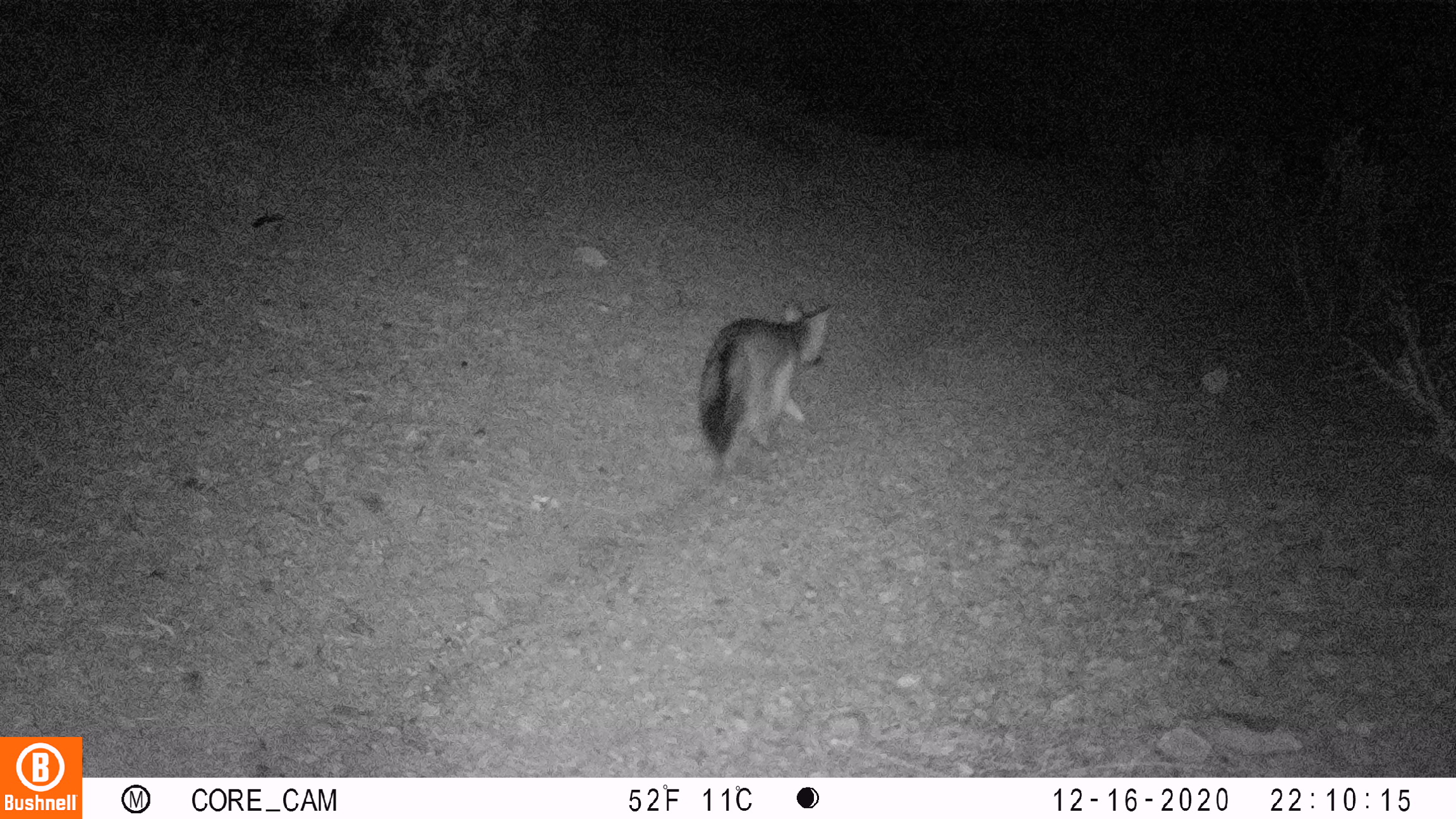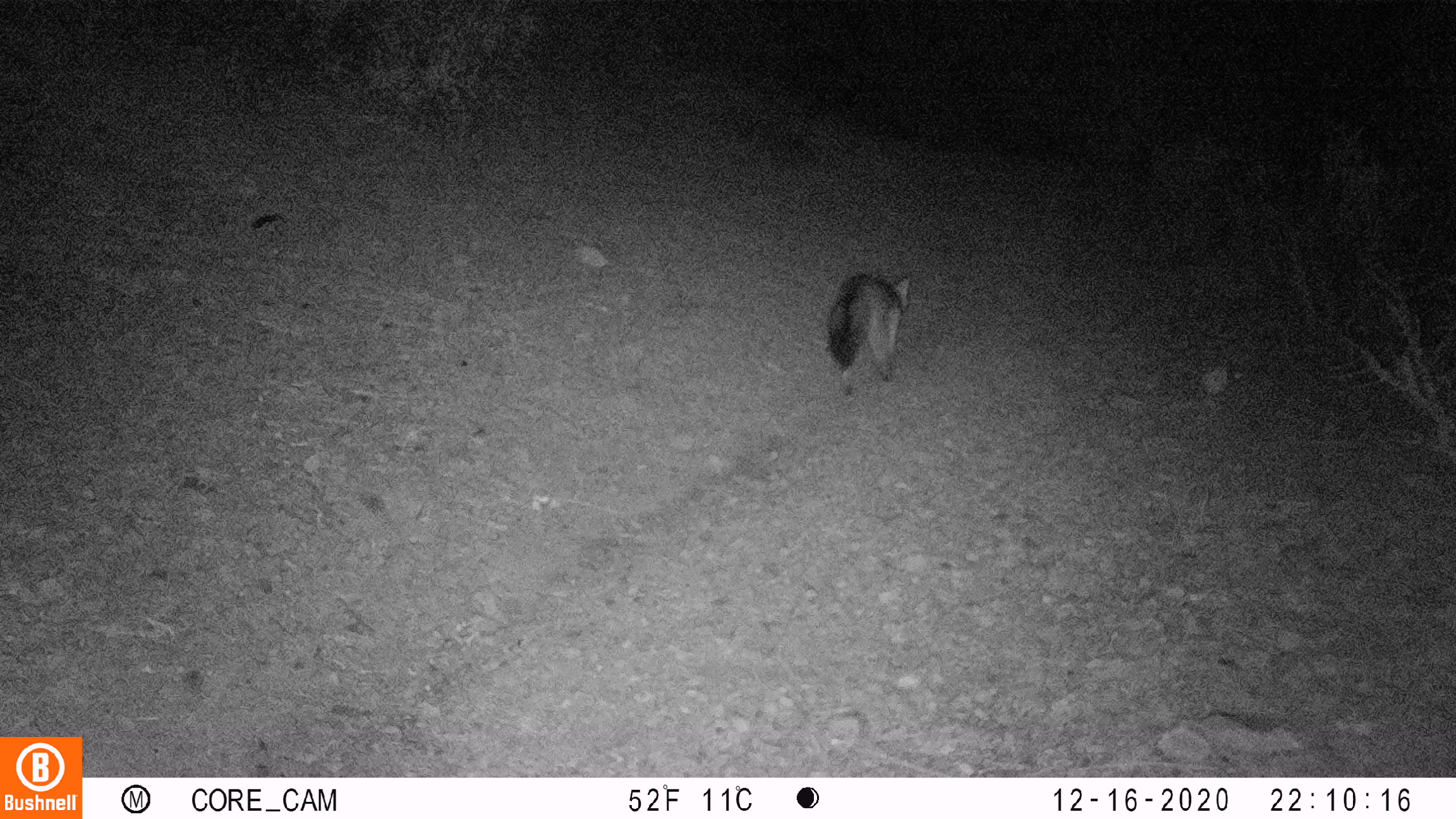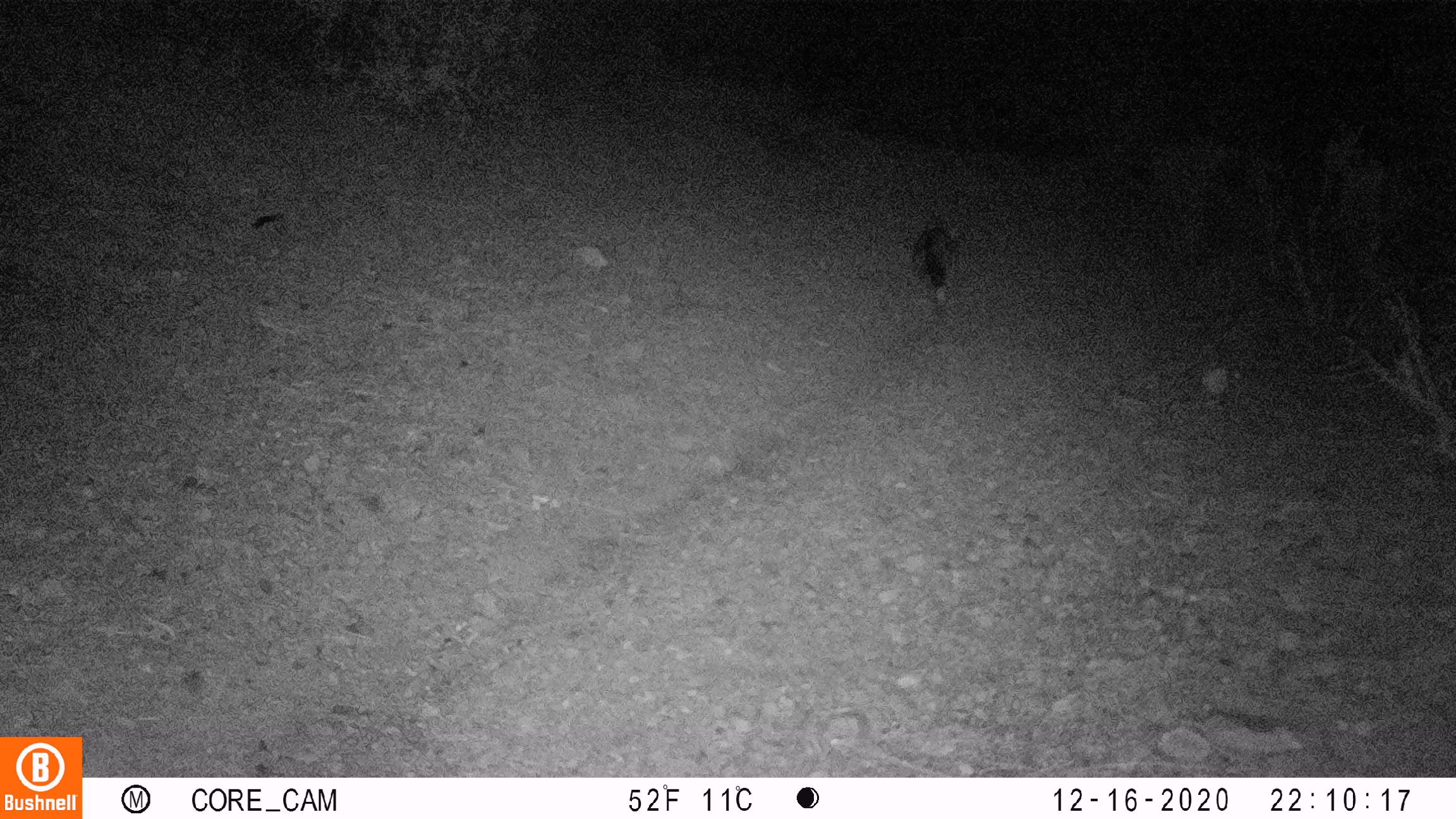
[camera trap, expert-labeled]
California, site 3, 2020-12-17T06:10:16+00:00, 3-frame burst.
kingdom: Animalia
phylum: Chordata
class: Mammalia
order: Carnivora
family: Canidae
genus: Urocyon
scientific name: Urocyon cinereoargenteus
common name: gray fox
Gray fox (Urocyon cinereoargenteus).